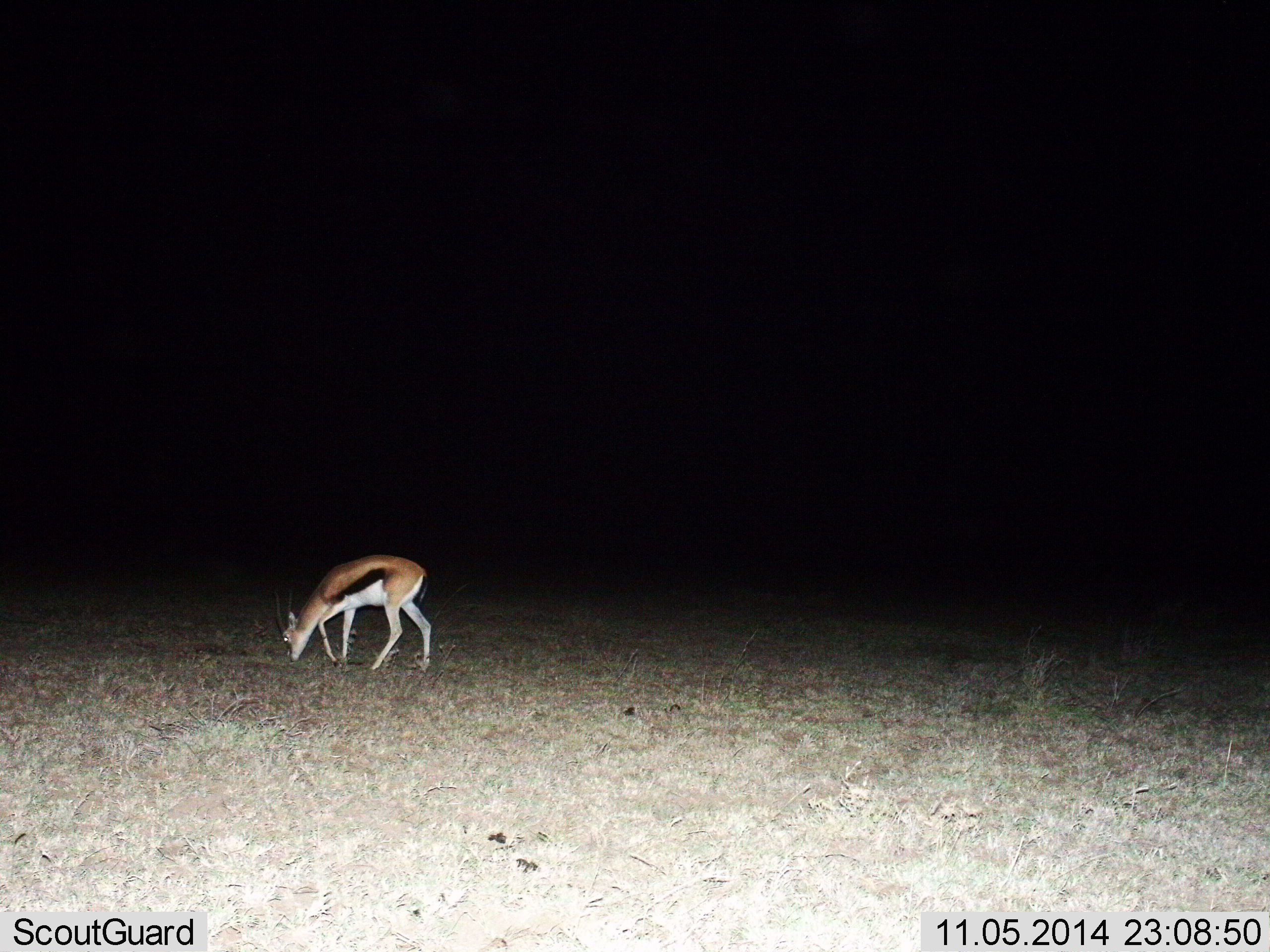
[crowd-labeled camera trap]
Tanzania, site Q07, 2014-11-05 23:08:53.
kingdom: Animalia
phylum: Chordata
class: Mammalia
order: Artiodactyla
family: Bovidae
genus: Eudorcas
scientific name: Eudorcas thomsonii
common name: thomson's gazelle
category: gazellethomsons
Gazellethomsons (thomson's gazelle) (Eudorcas thomsonii), count 1. Behavior (volunteer vote fractions): standing 20%, resting 0%, moving 0%, interacting 0%. Young present (vote fraction): 0%. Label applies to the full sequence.